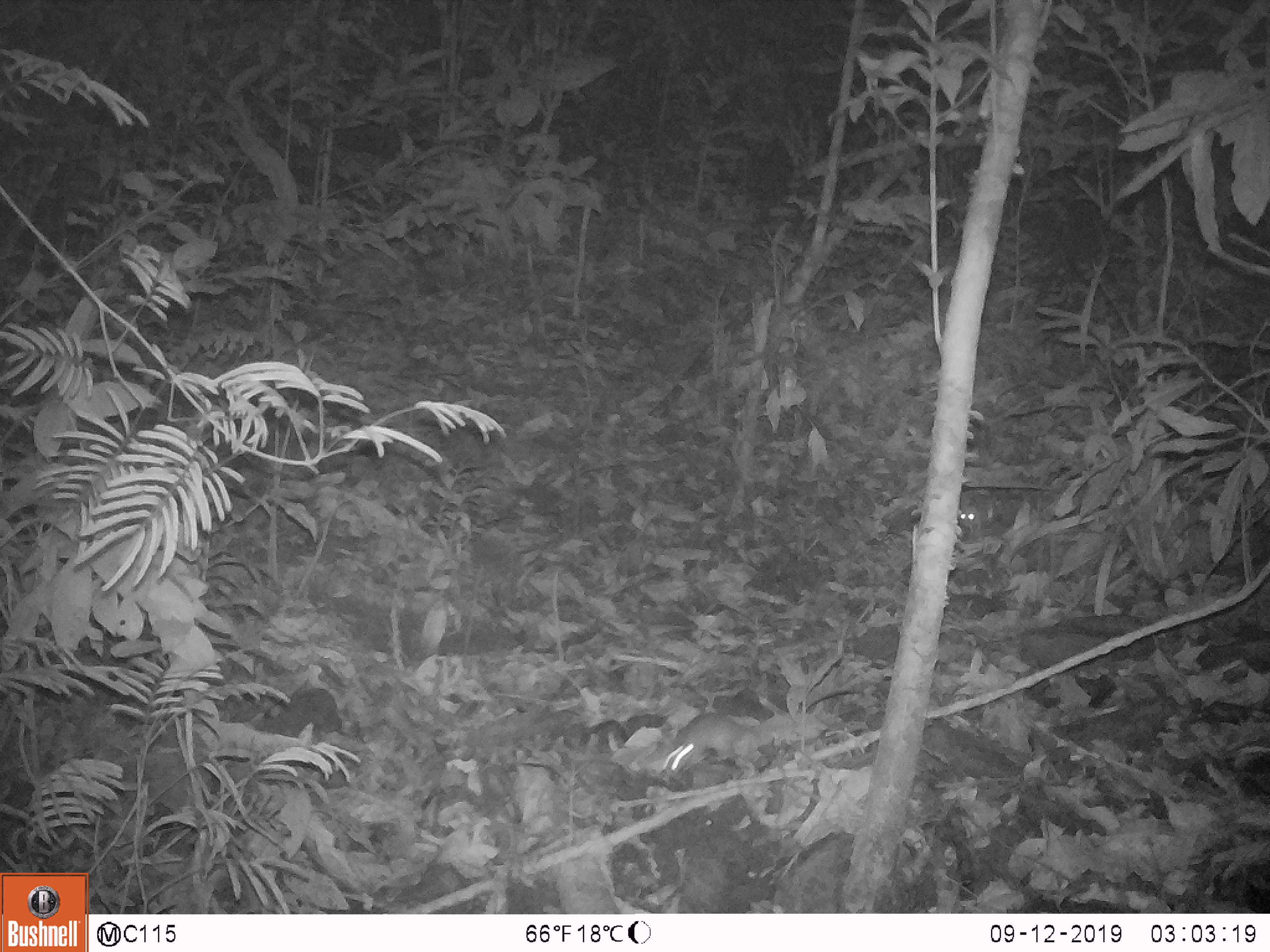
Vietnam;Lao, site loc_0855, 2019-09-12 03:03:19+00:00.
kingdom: Animalia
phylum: Chordata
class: Mammalia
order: Rodentia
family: Muridae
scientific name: Muridae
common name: old-world mice and rats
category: unidentified murid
Unidentified murid (old-world mice and rats) (Muridae). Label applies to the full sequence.